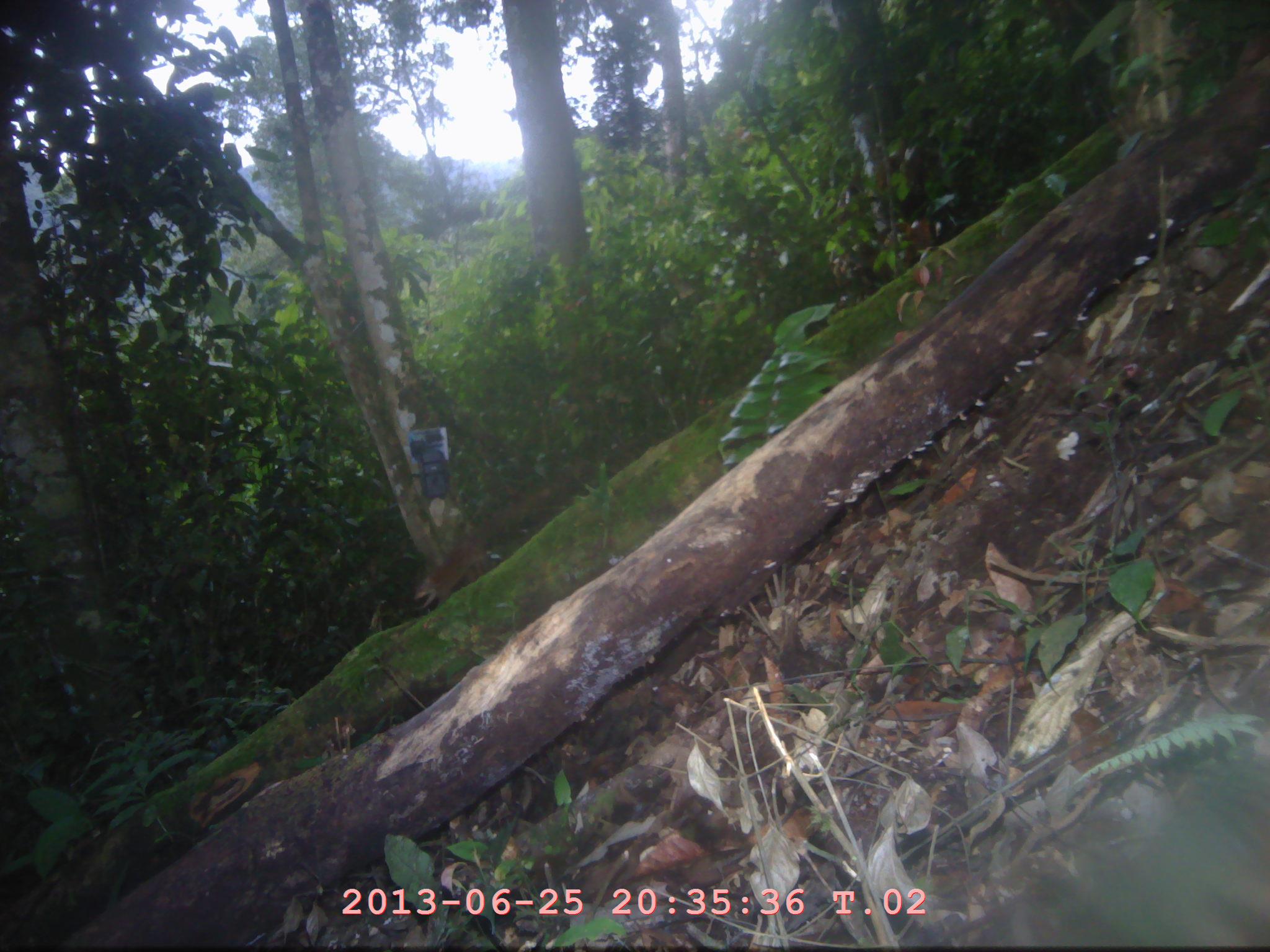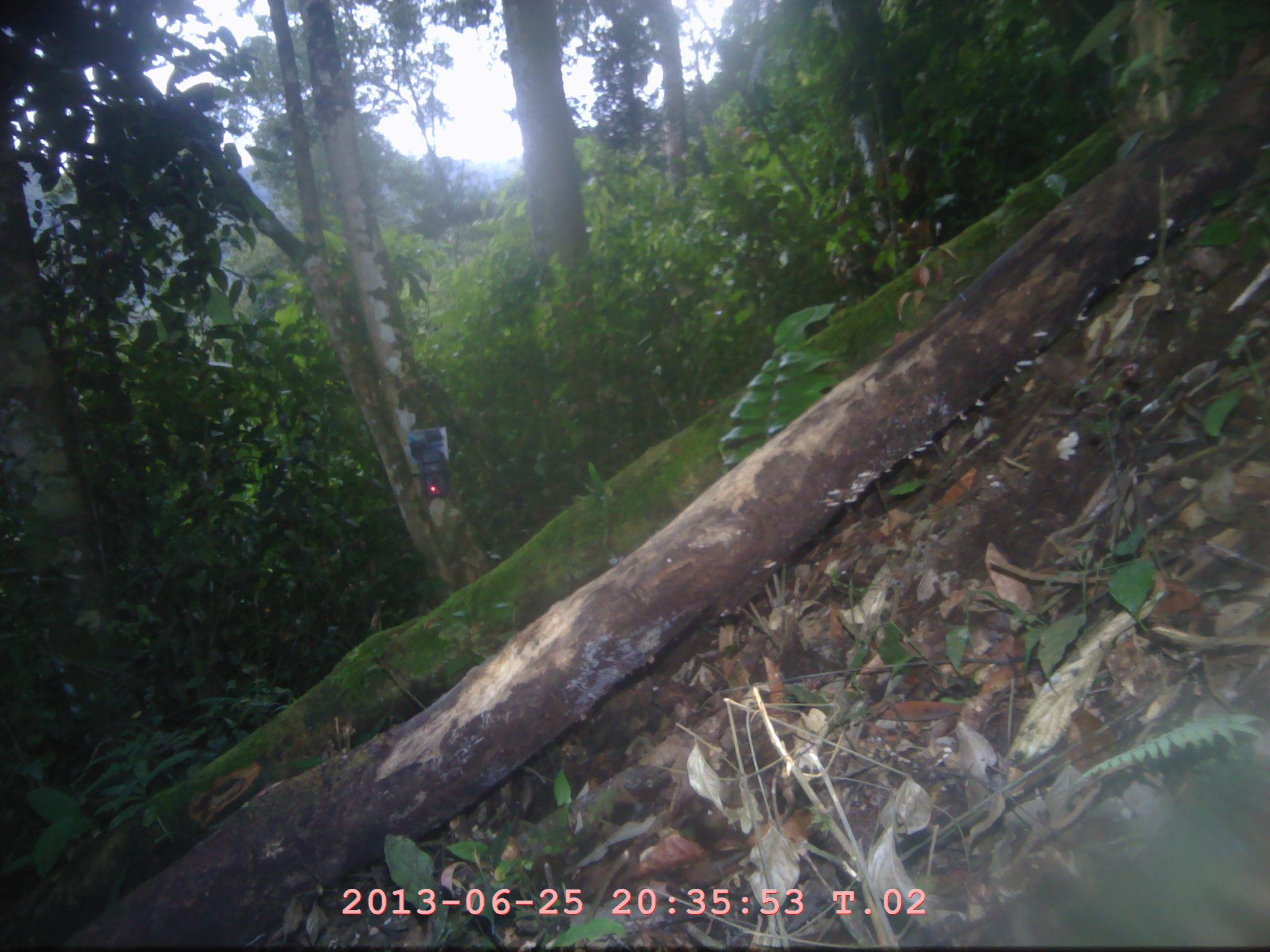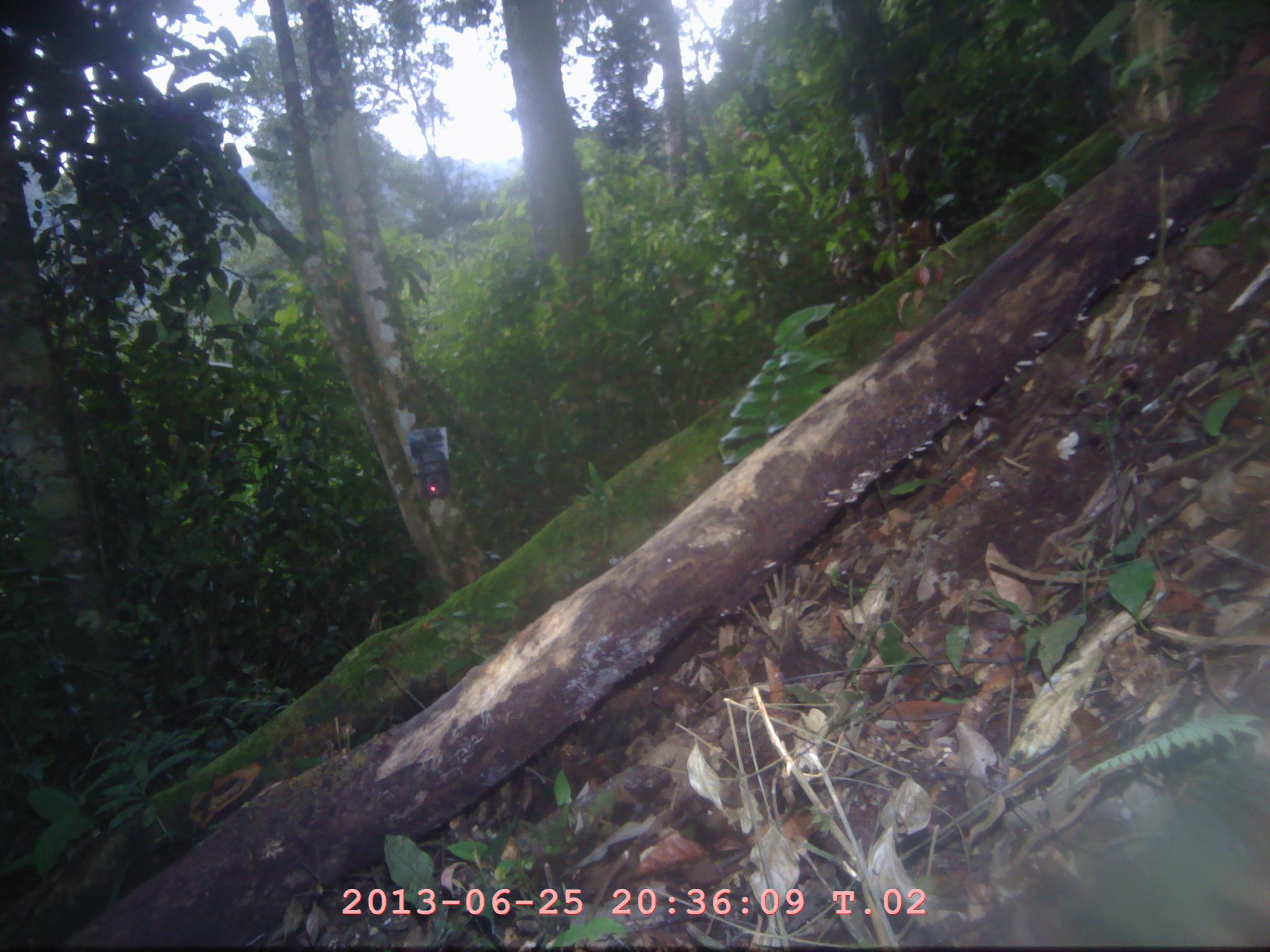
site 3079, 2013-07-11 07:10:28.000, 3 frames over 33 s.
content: unidentified animal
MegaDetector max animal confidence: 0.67